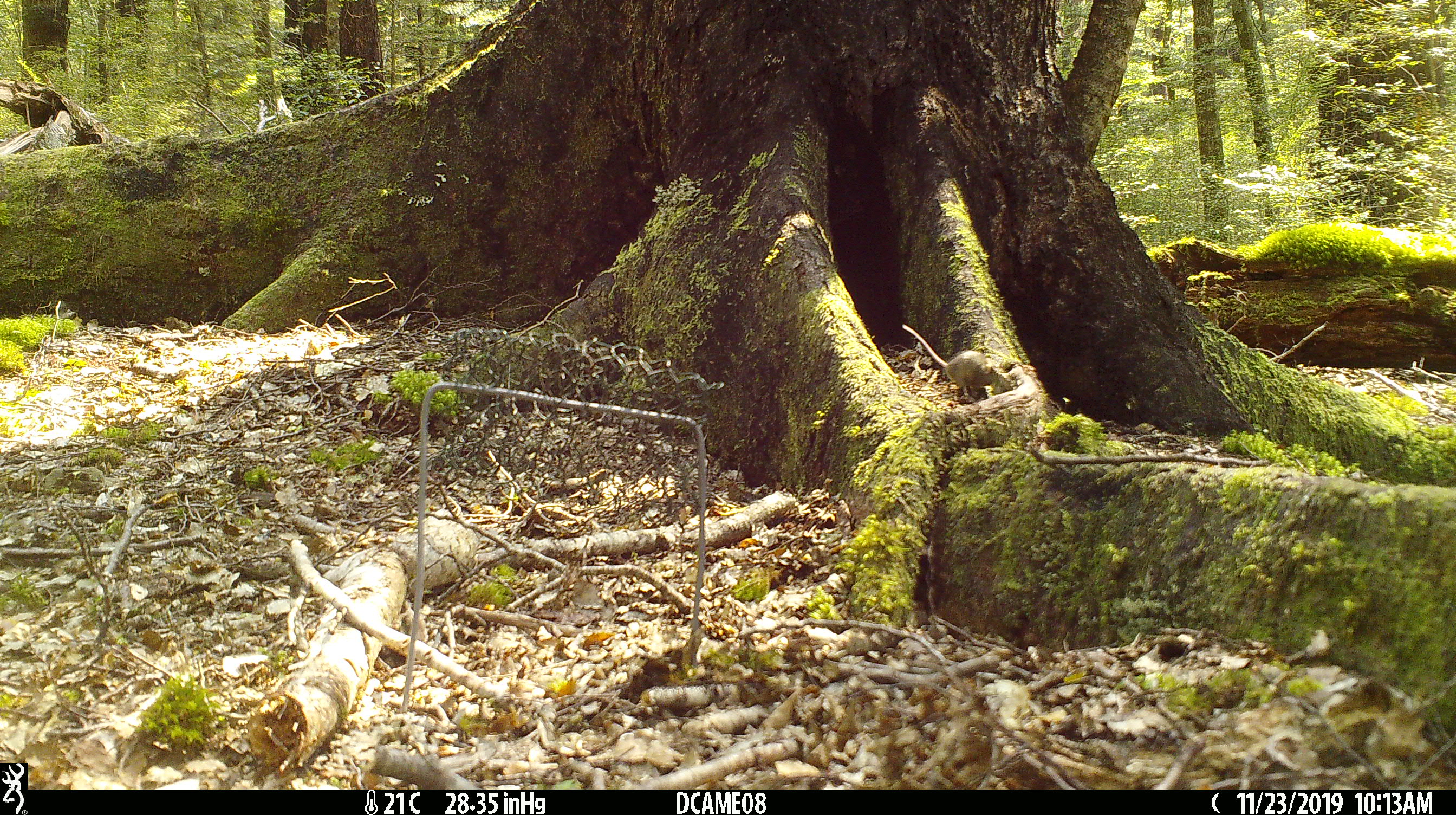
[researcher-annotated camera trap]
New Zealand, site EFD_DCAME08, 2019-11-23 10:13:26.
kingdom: Animalia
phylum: Chordata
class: Mammalia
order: Rodentia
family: Muridae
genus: Mus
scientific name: Mus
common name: mouse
Mouse (Mus).